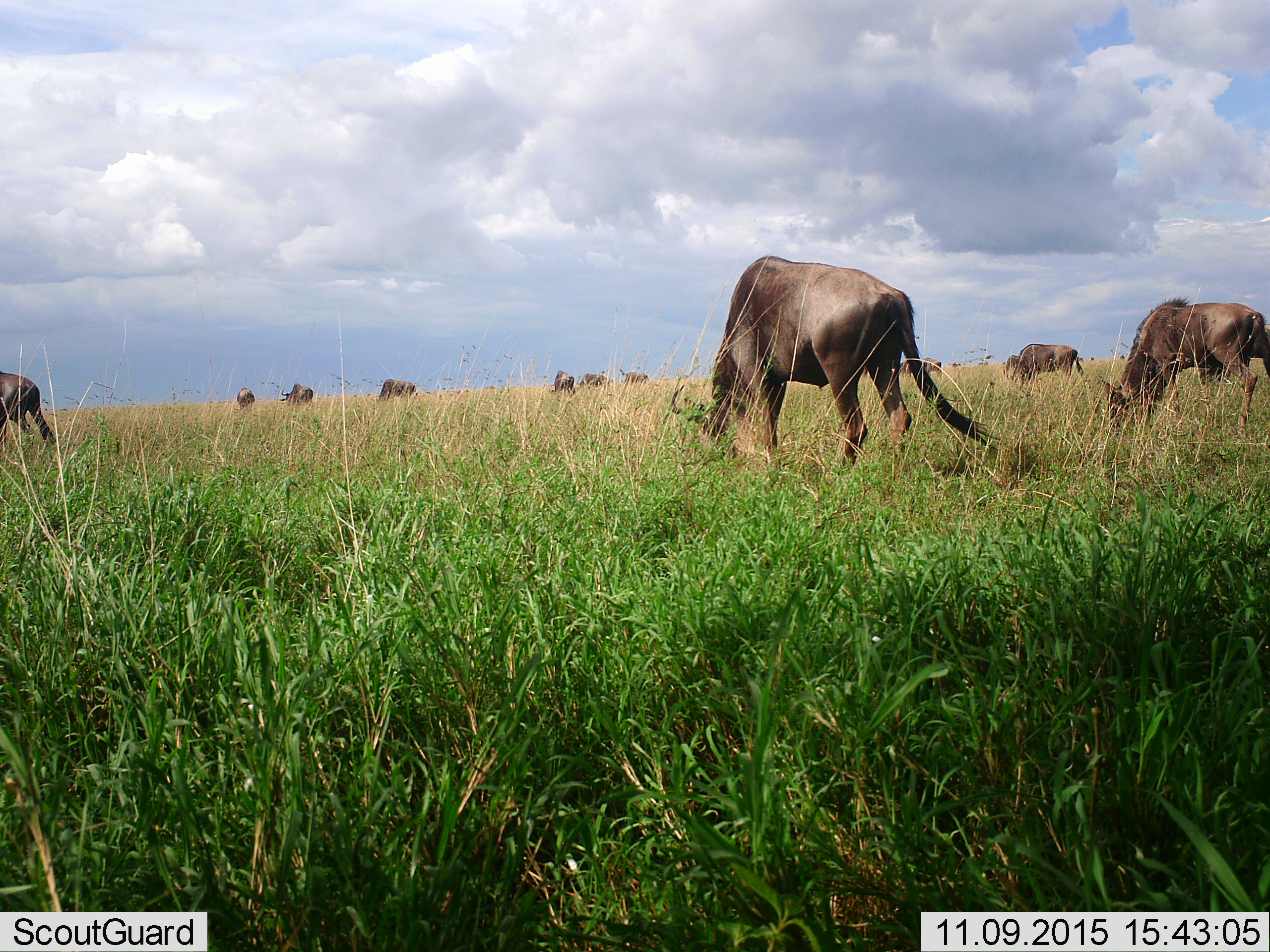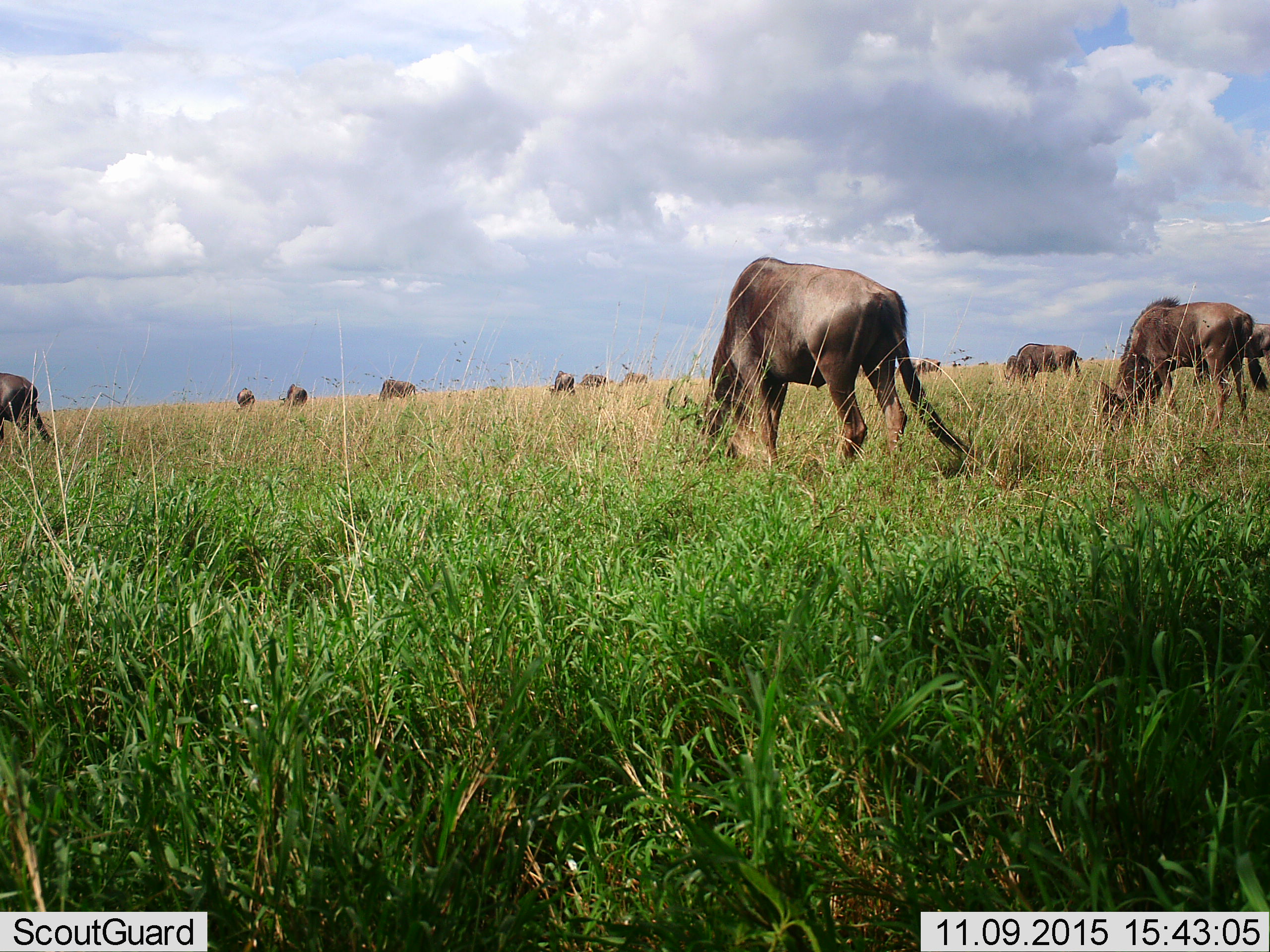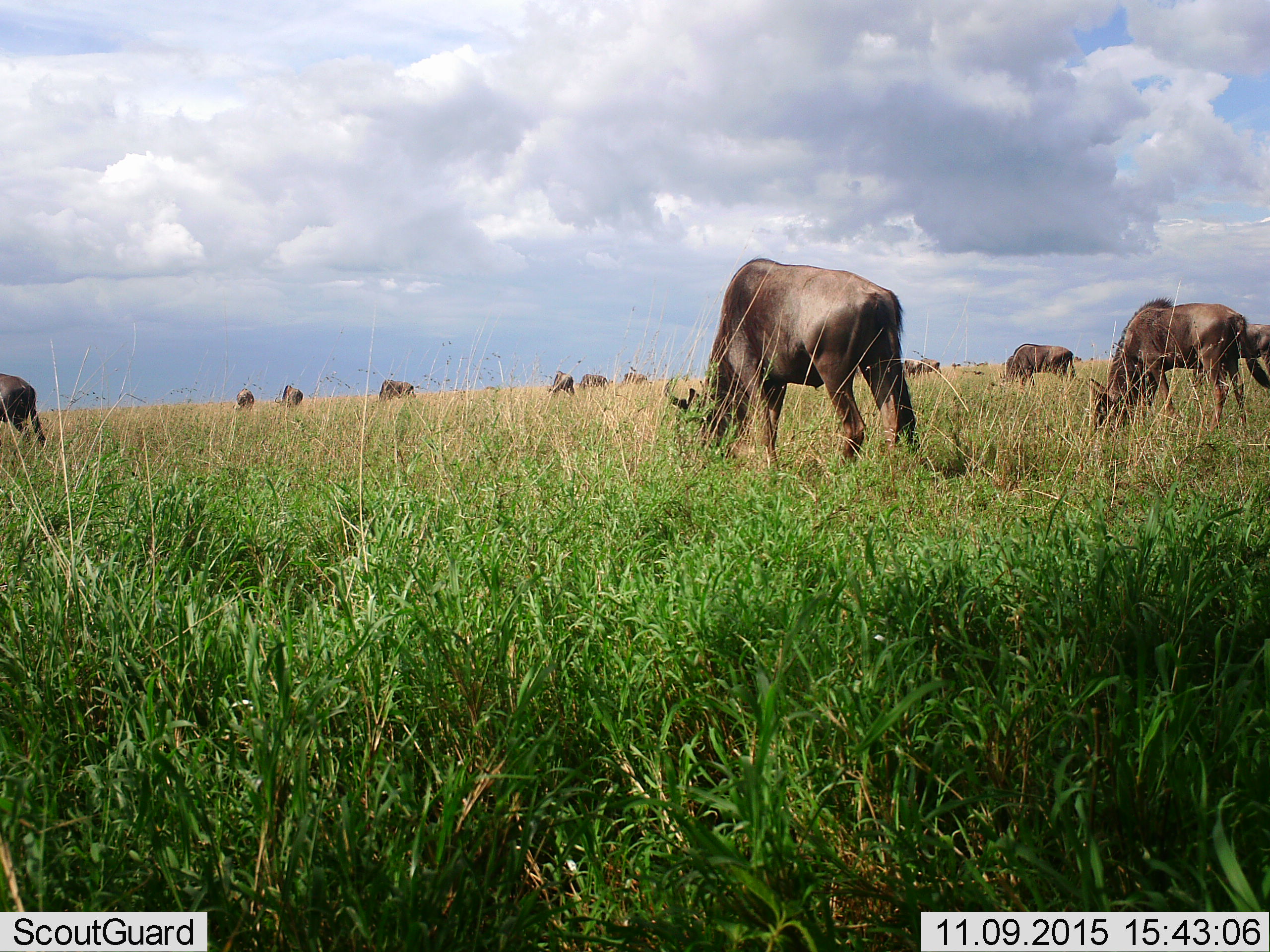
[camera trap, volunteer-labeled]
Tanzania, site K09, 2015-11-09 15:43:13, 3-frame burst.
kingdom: Animalia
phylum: Chordata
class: Mammalia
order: Artiodactyla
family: Bovidae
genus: Connochaetes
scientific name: Connochaetes taurinus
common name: blue wildebeest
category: wildebeest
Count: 11-50.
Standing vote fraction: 38%.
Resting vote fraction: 12%.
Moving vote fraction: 0%.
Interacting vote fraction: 0%.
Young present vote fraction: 12%.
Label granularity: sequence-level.